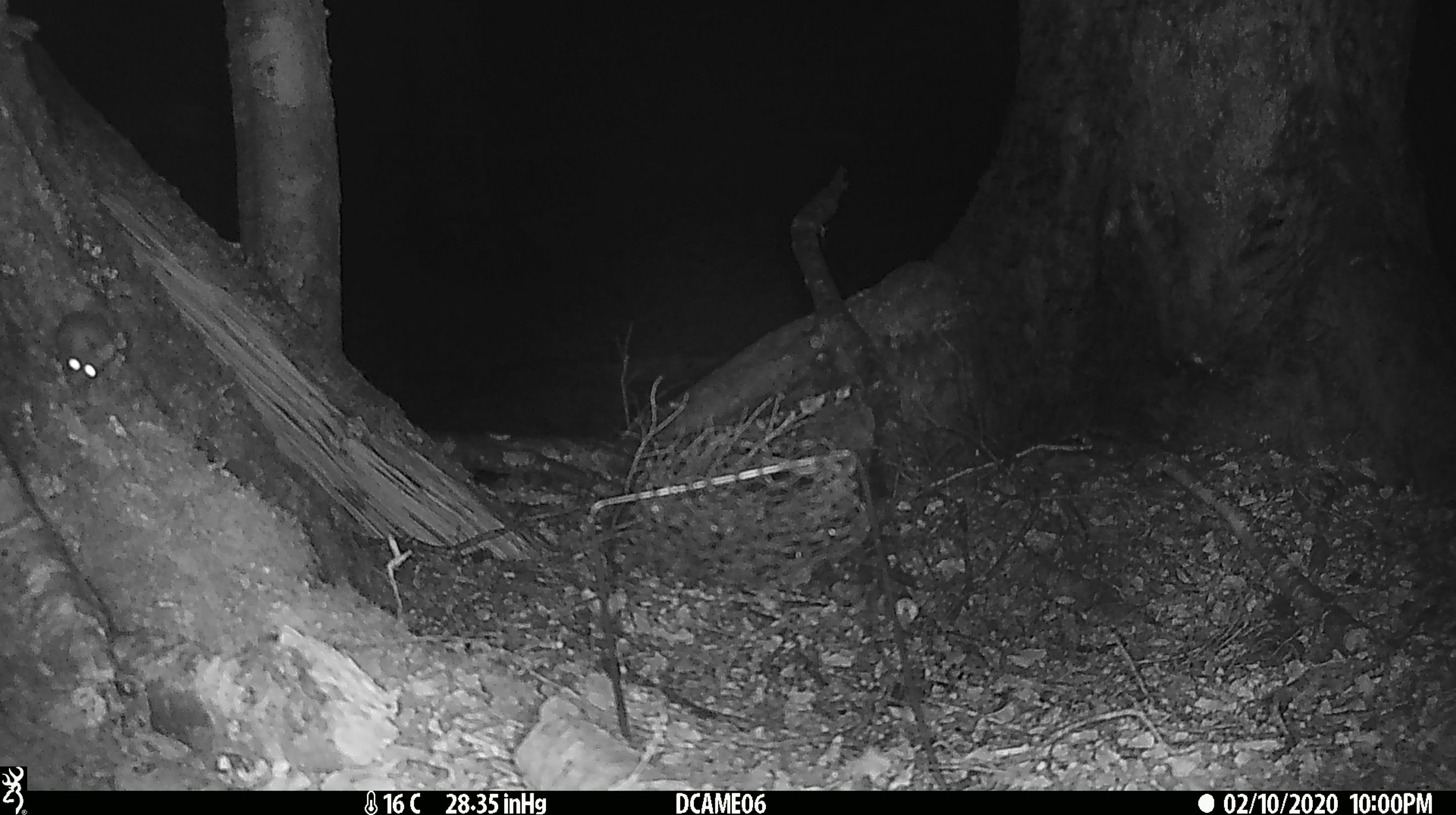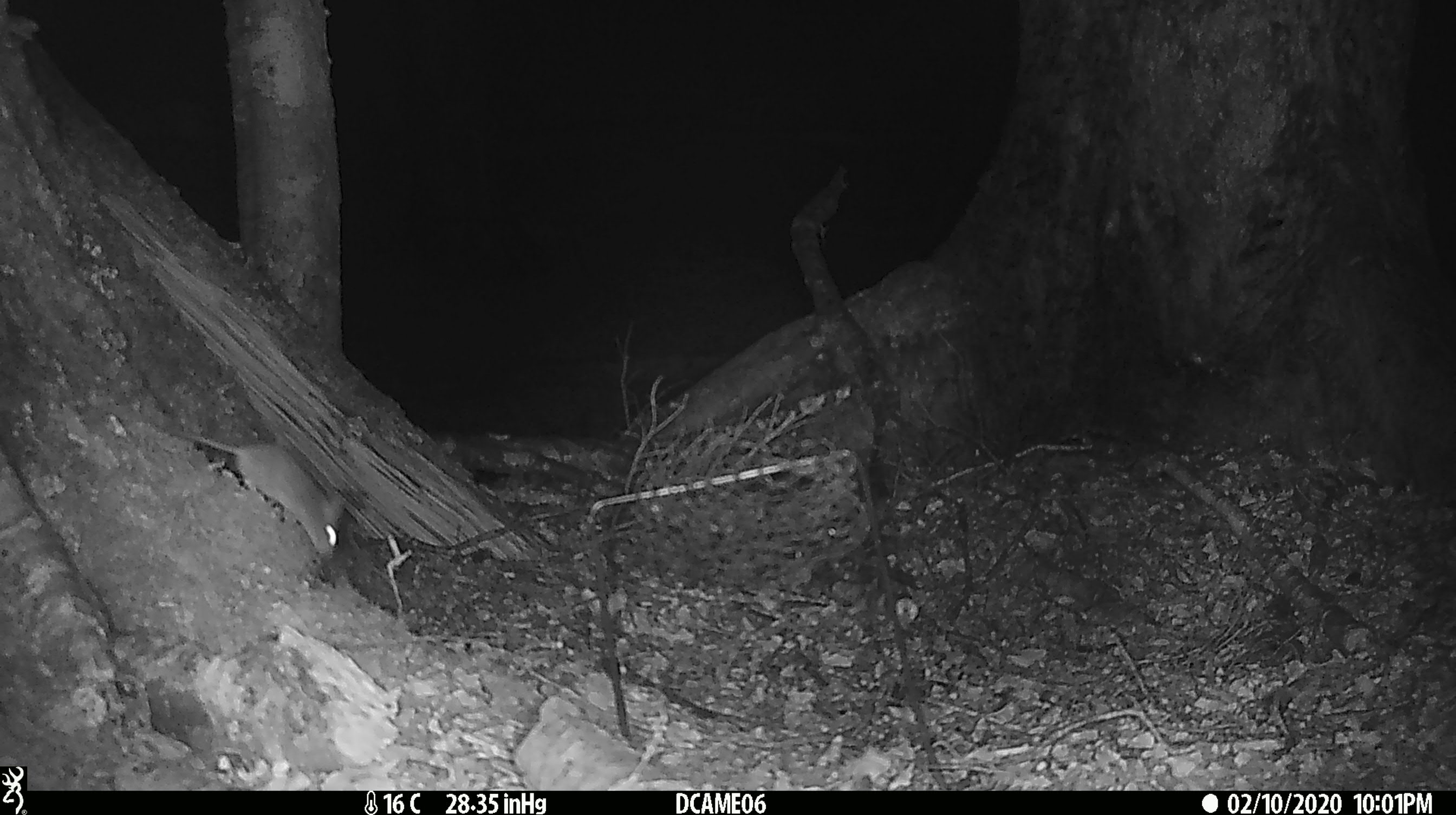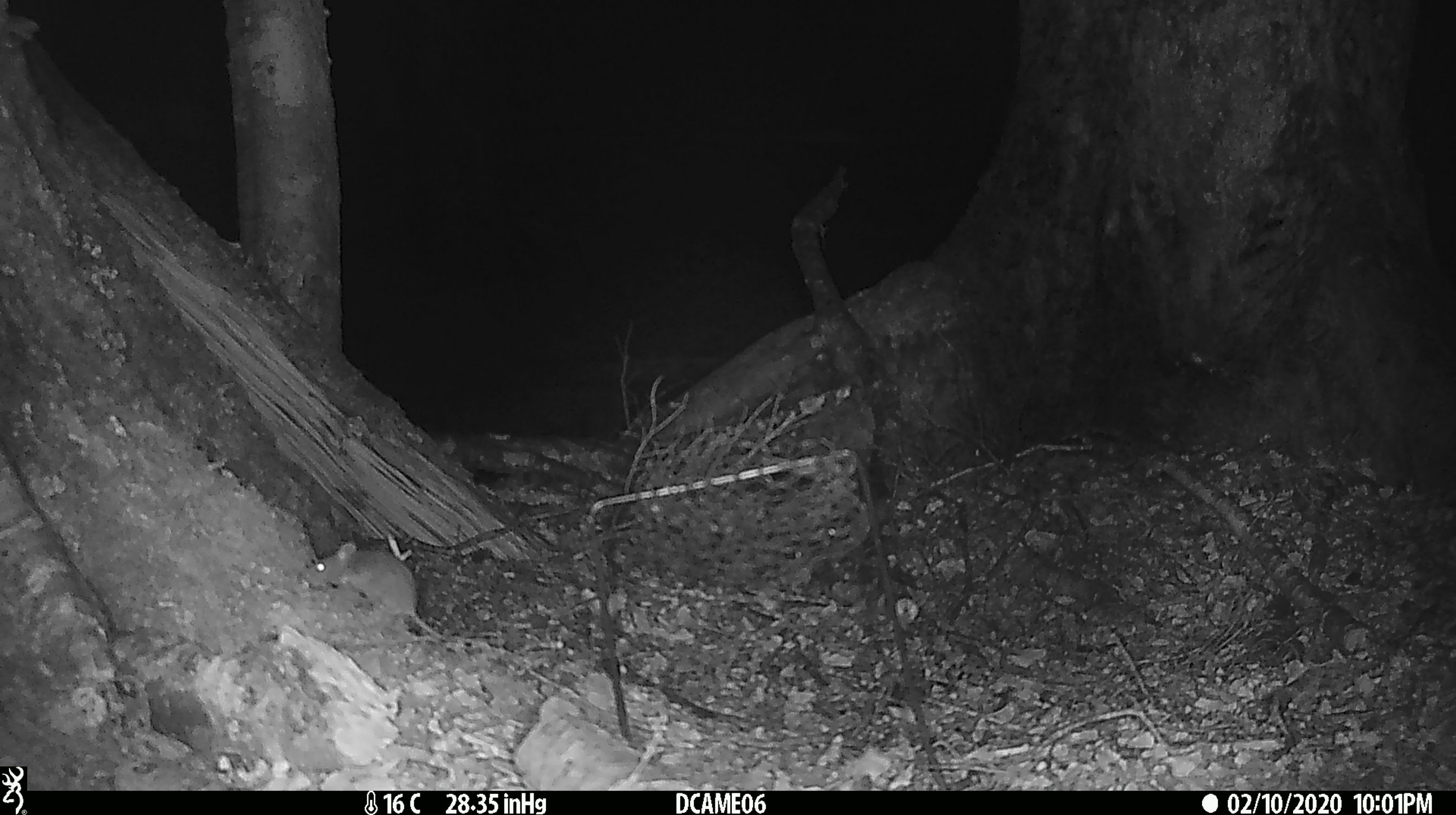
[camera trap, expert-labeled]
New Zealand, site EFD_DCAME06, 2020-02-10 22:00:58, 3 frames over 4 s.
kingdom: Animalia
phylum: Chordata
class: Mammalia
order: Rodentia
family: Muridae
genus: Mus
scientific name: Mus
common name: mouse